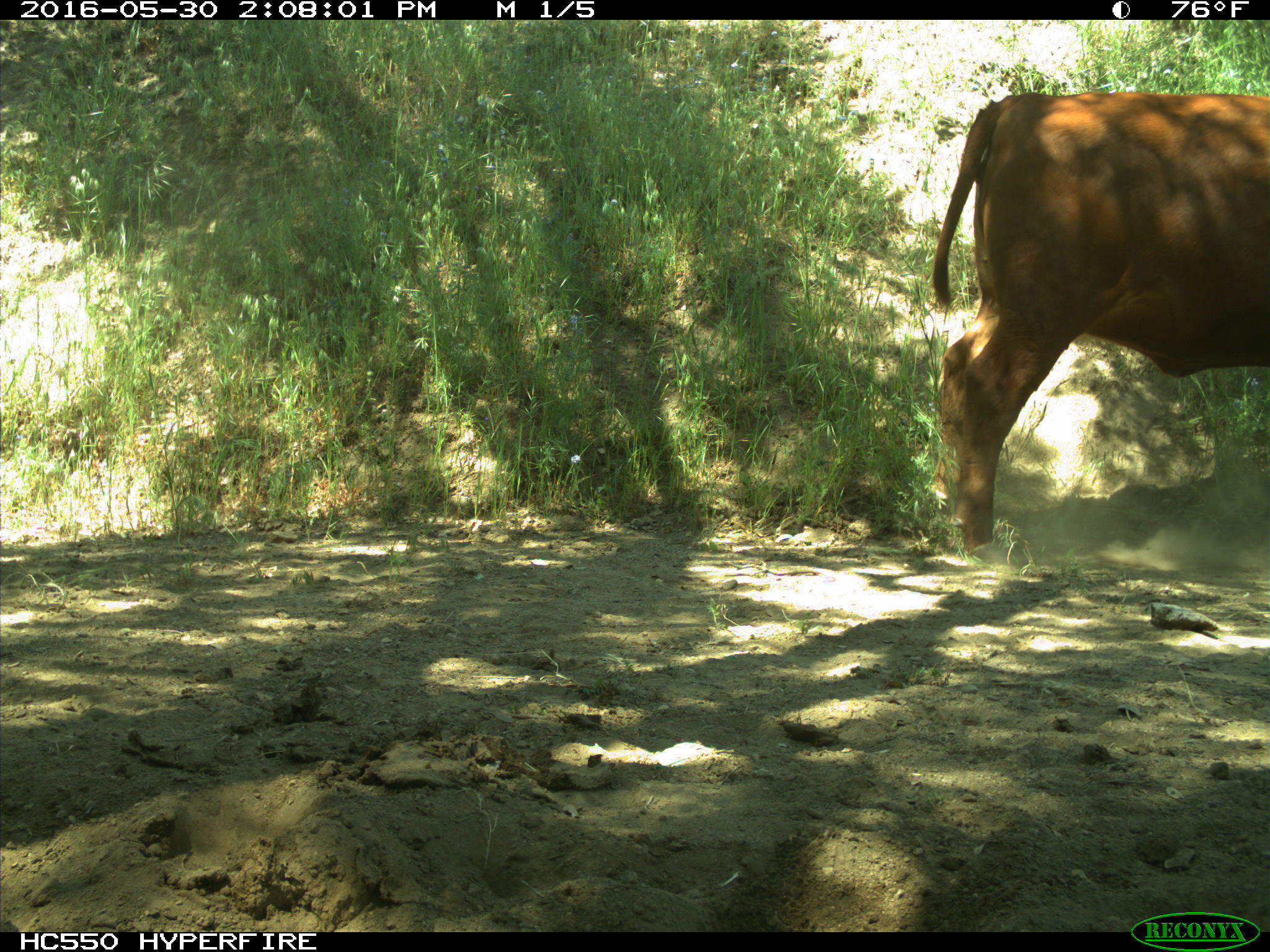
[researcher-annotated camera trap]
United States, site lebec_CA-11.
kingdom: Animalia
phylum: Chordata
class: Mammalia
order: Artiodactyla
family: Bovidae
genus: Bos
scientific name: Bos taurus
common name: domestic cow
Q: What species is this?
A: Bos taurus (domestic cow).